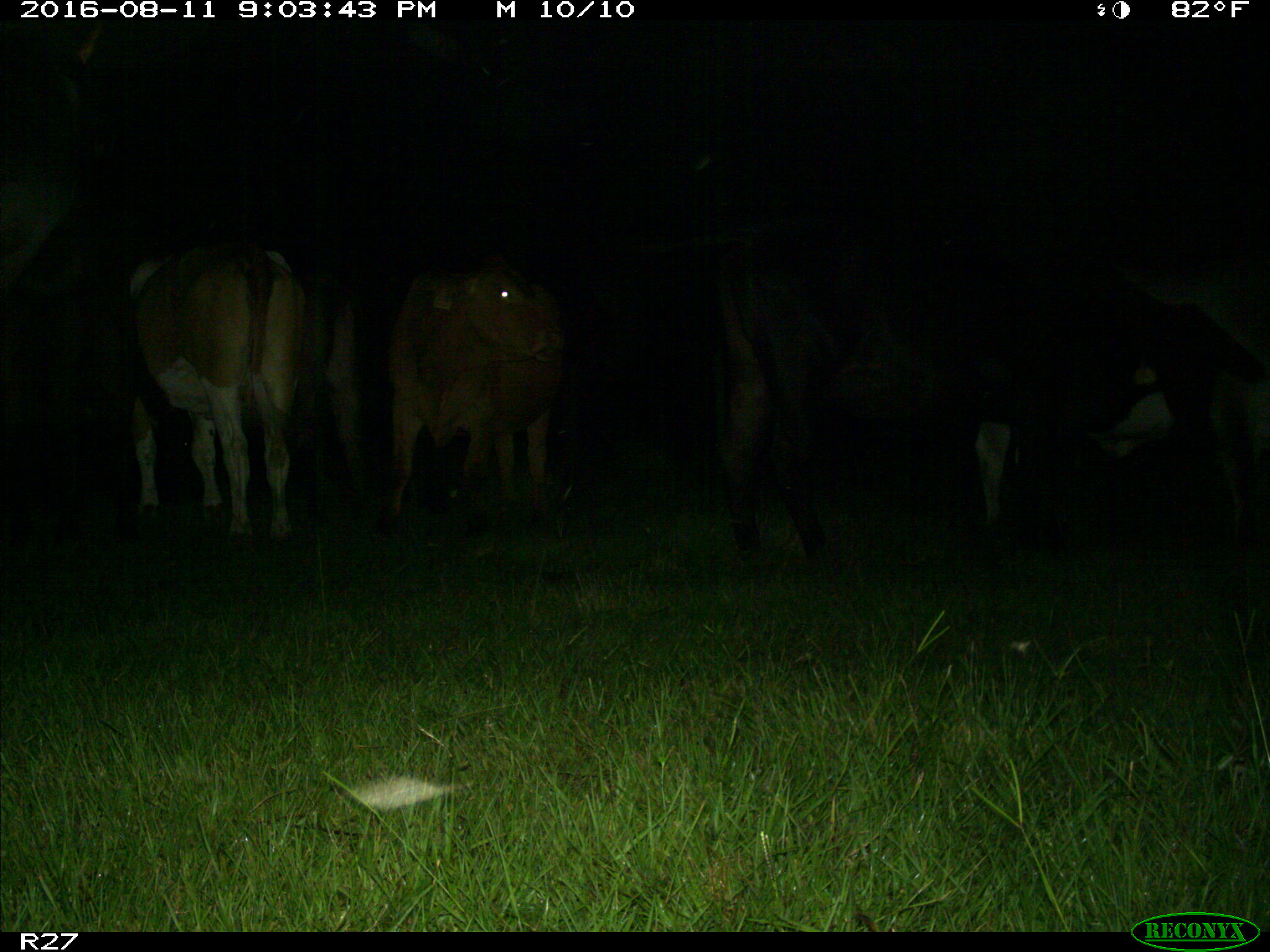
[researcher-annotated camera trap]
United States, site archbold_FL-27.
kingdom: Animalia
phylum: Chordata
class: Mammalia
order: Artiodactyla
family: Bovidae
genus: Bos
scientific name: Bos taurus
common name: domestic cow